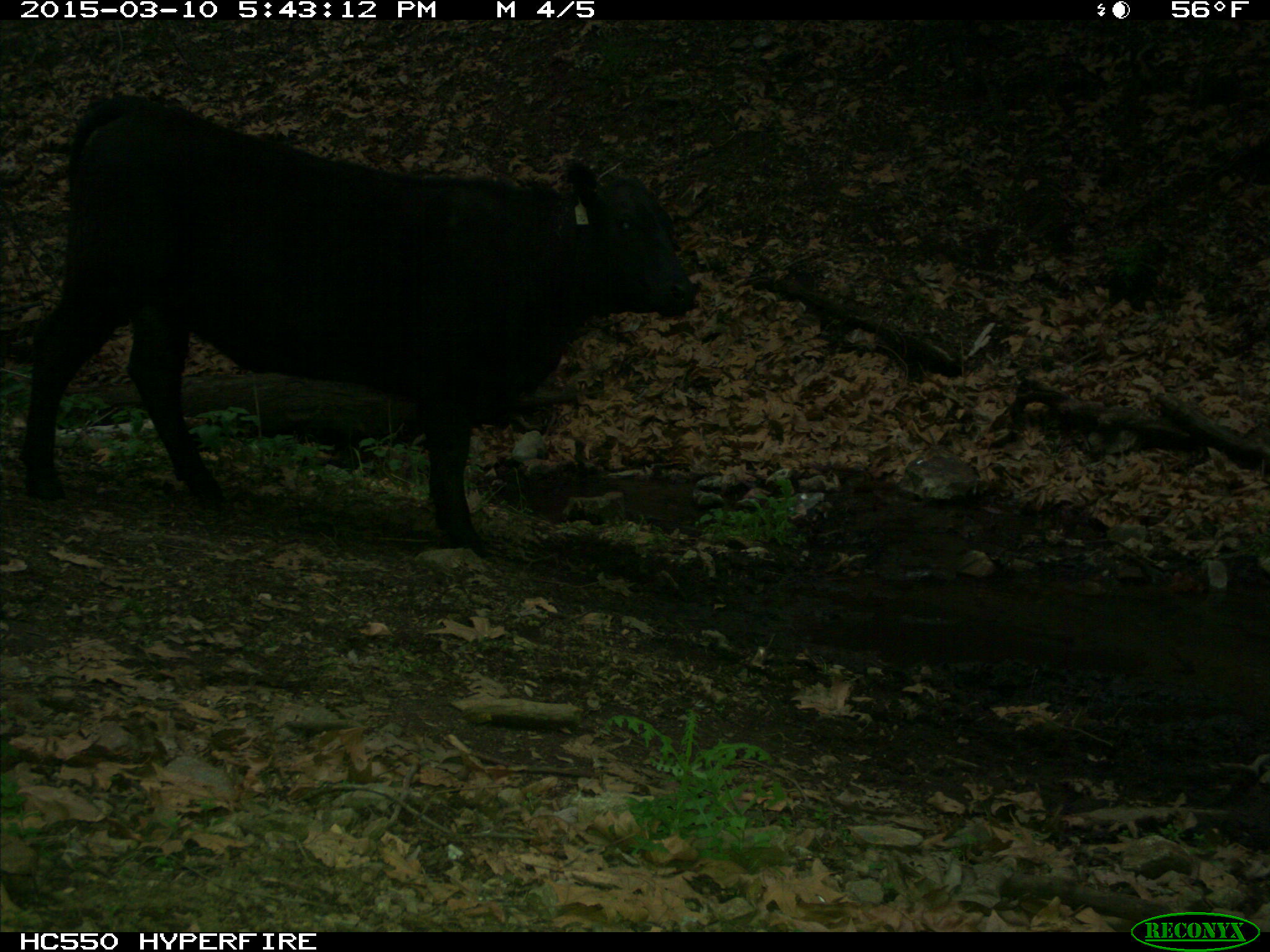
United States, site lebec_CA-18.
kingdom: Animalia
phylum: Chordata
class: Mammalia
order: Artiodactyla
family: Bovidae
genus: Bos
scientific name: Bos taurus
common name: domestic cow